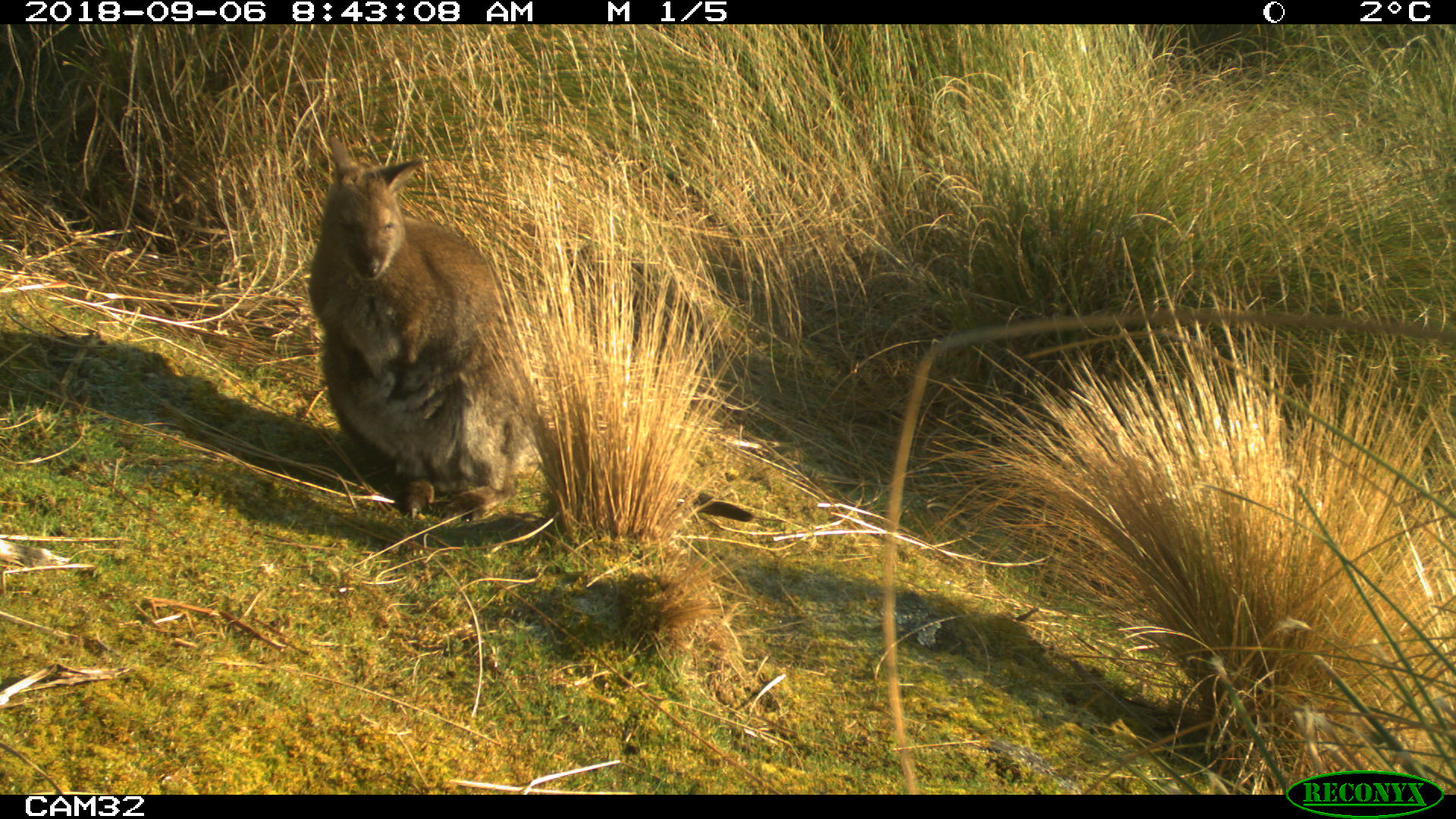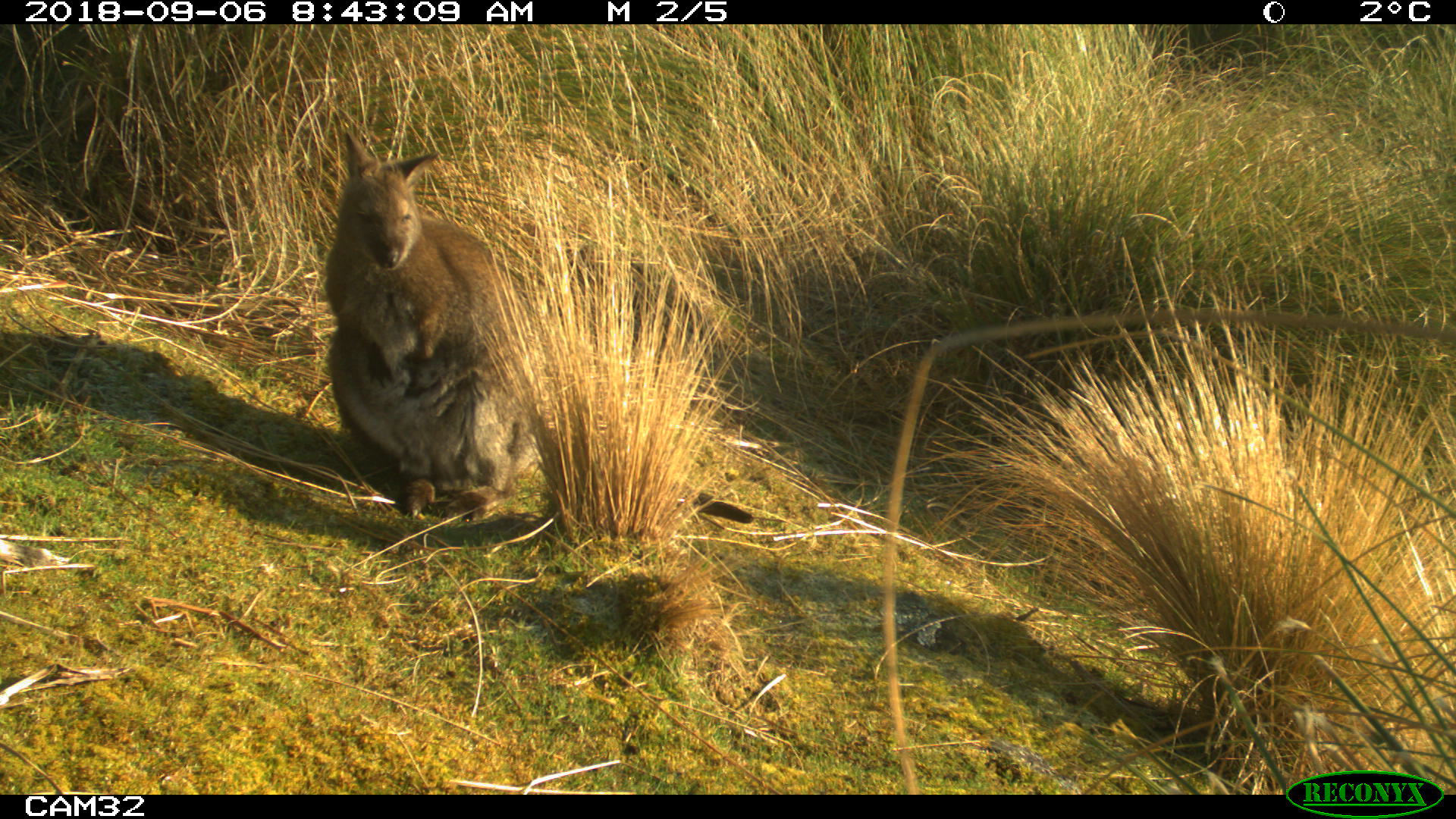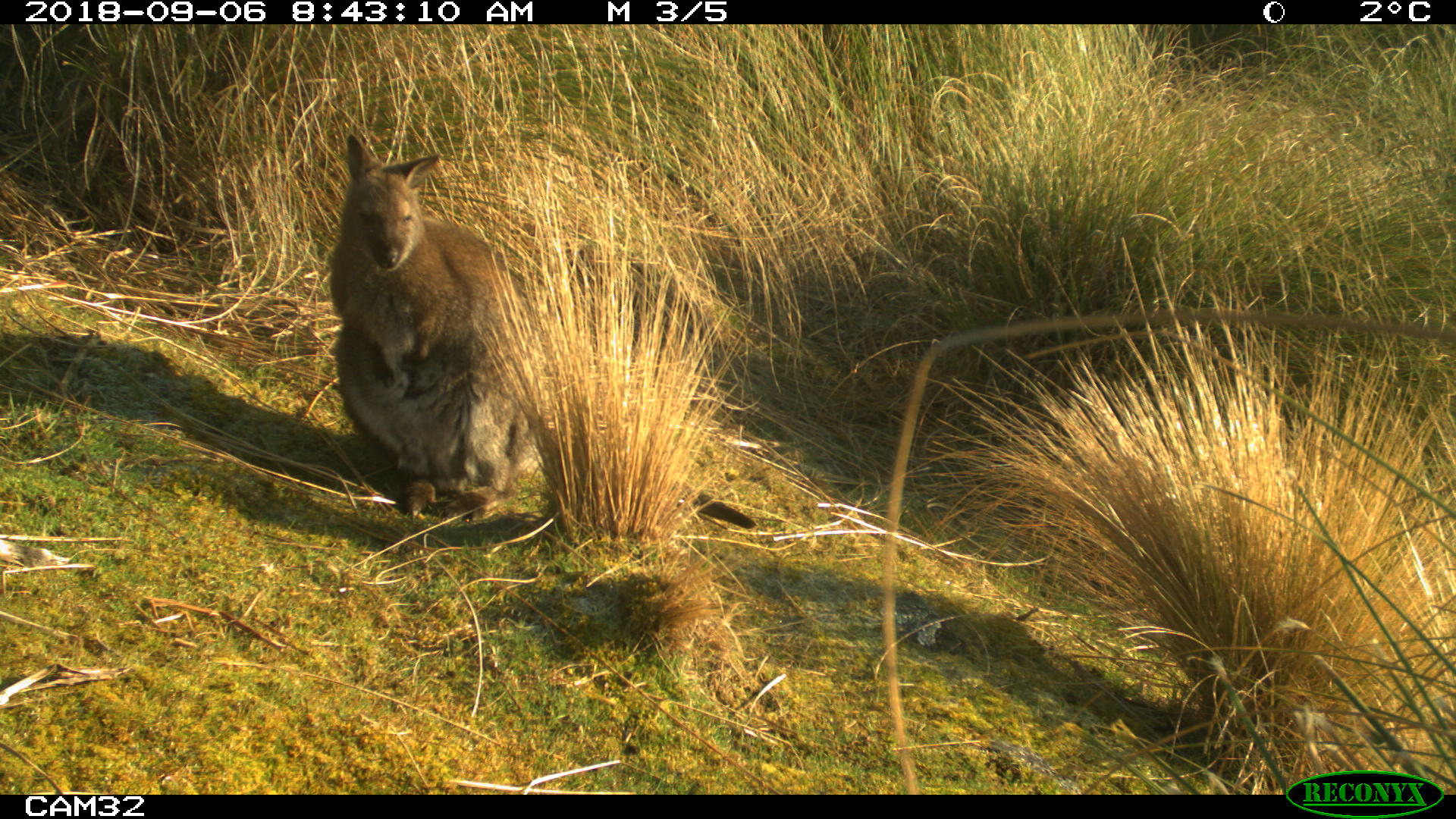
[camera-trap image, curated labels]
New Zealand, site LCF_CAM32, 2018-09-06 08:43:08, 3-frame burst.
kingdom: Animalia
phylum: Chordata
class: Mammalia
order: Diprotodontia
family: Macropodidae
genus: Notamacropus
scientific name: Notamacropus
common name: wallaby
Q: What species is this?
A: Wallaby (Notamacropus).